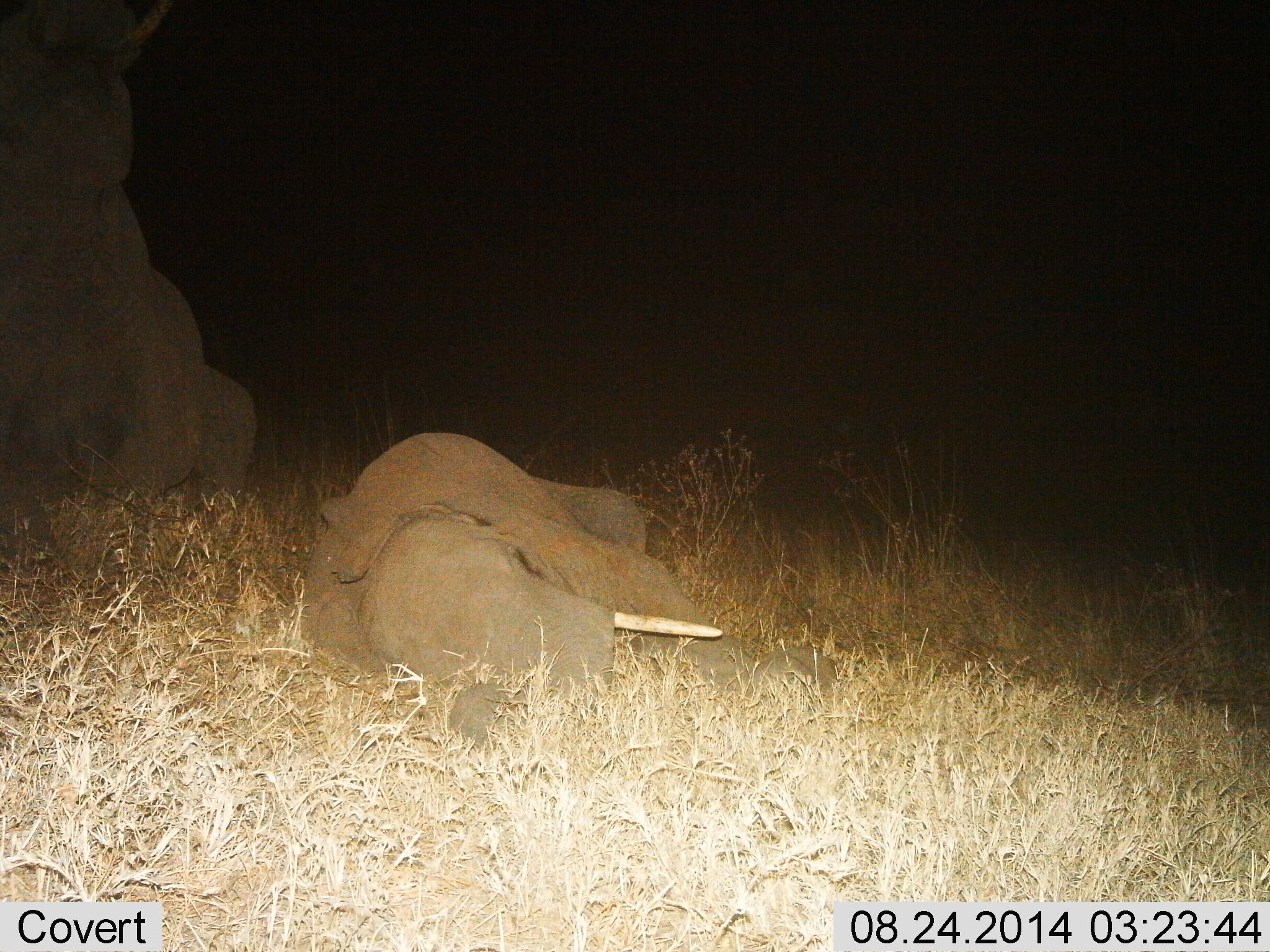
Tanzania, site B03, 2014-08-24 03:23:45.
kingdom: Animalia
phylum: Chordata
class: Mammalia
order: Proboscidea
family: Elephantidae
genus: Loxodonta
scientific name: Loxodonta africana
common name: african bush elephant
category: elephant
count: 1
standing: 20%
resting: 100%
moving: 0%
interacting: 0%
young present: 20%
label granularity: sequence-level